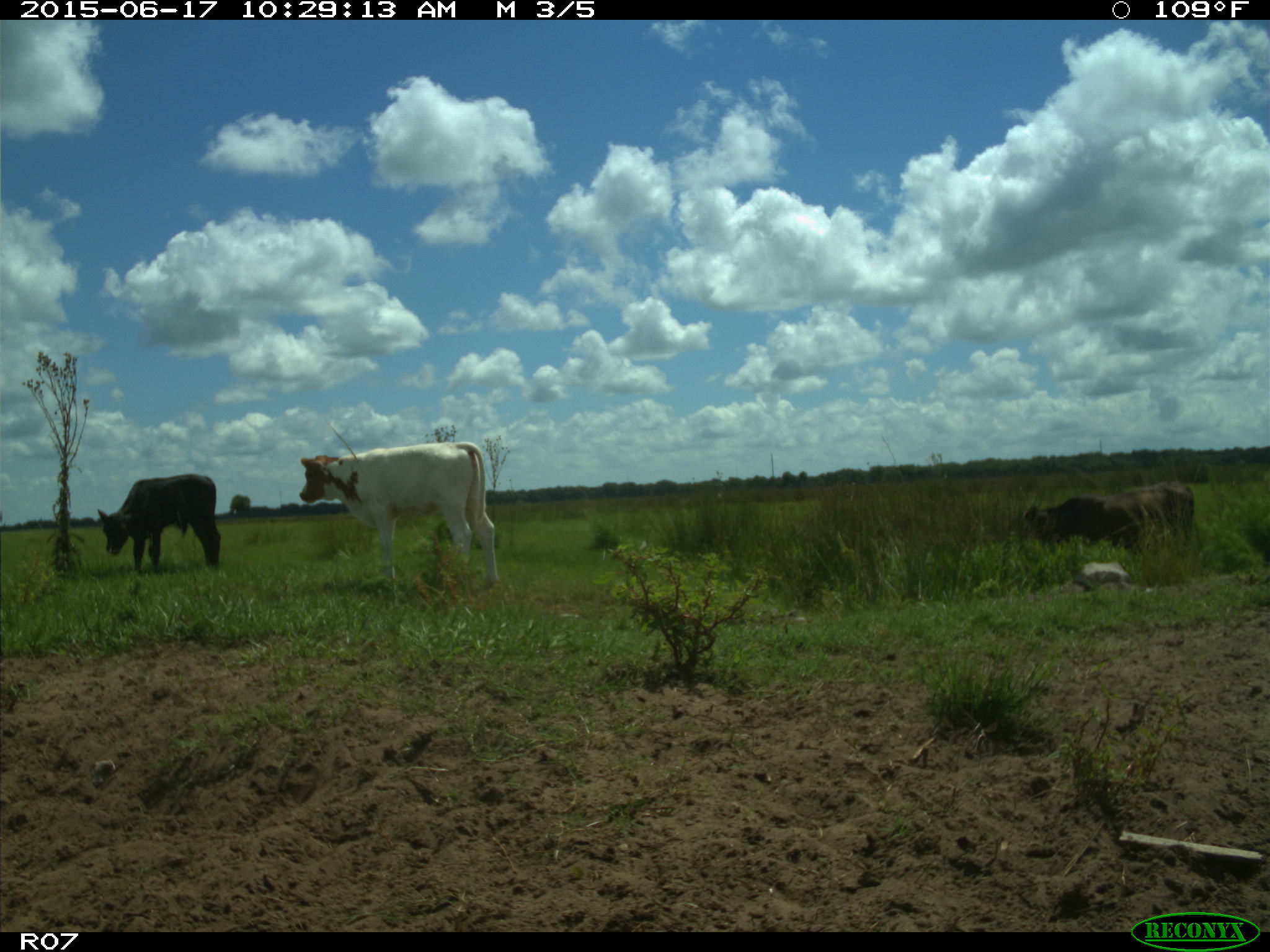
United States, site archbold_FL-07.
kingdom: Animalia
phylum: Chordata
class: Mammalia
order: Artiodactyla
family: Bovidae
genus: Bos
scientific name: Bos taurus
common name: domestic cow